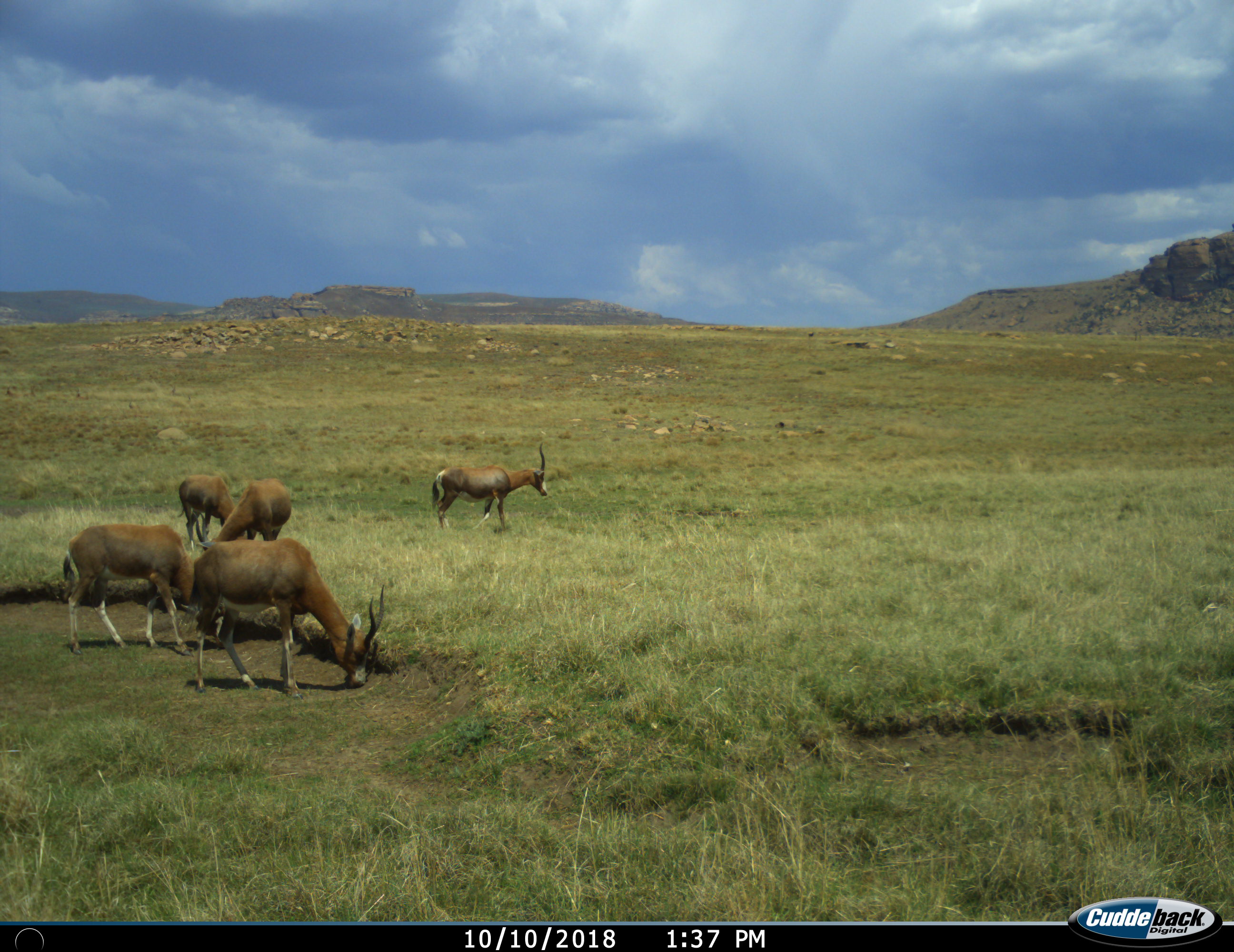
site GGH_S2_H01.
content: unidentified animal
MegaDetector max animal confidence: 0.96